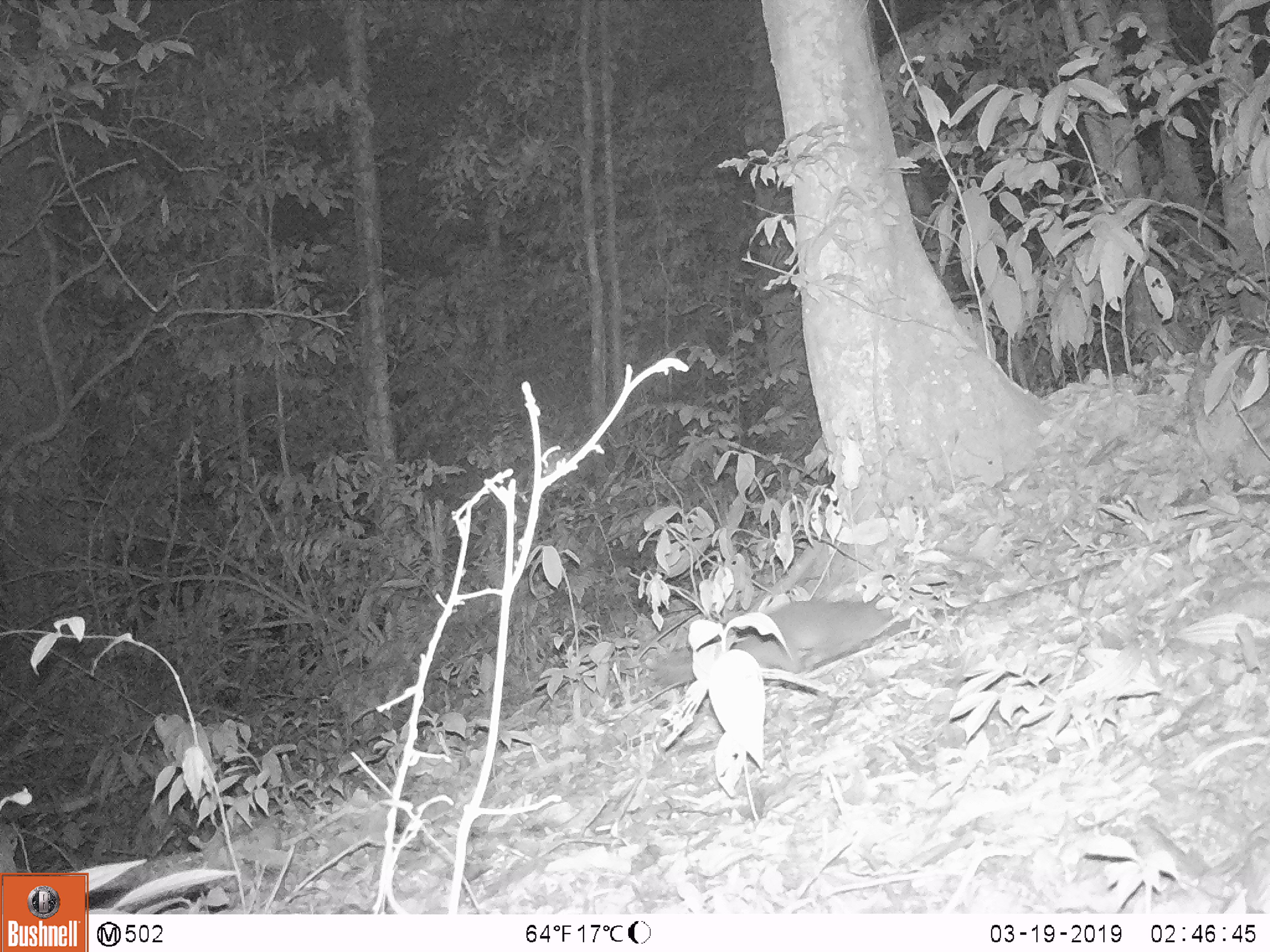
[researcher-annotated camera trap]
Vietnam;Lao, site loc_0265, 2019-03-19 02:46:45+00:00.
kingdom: Animalia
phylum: Chordata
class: Mammalia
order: Carnivora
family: Mustelidae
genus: Melogale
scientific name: Melogale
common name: ferret badger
Ferret badger (Melogale). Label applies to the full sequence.